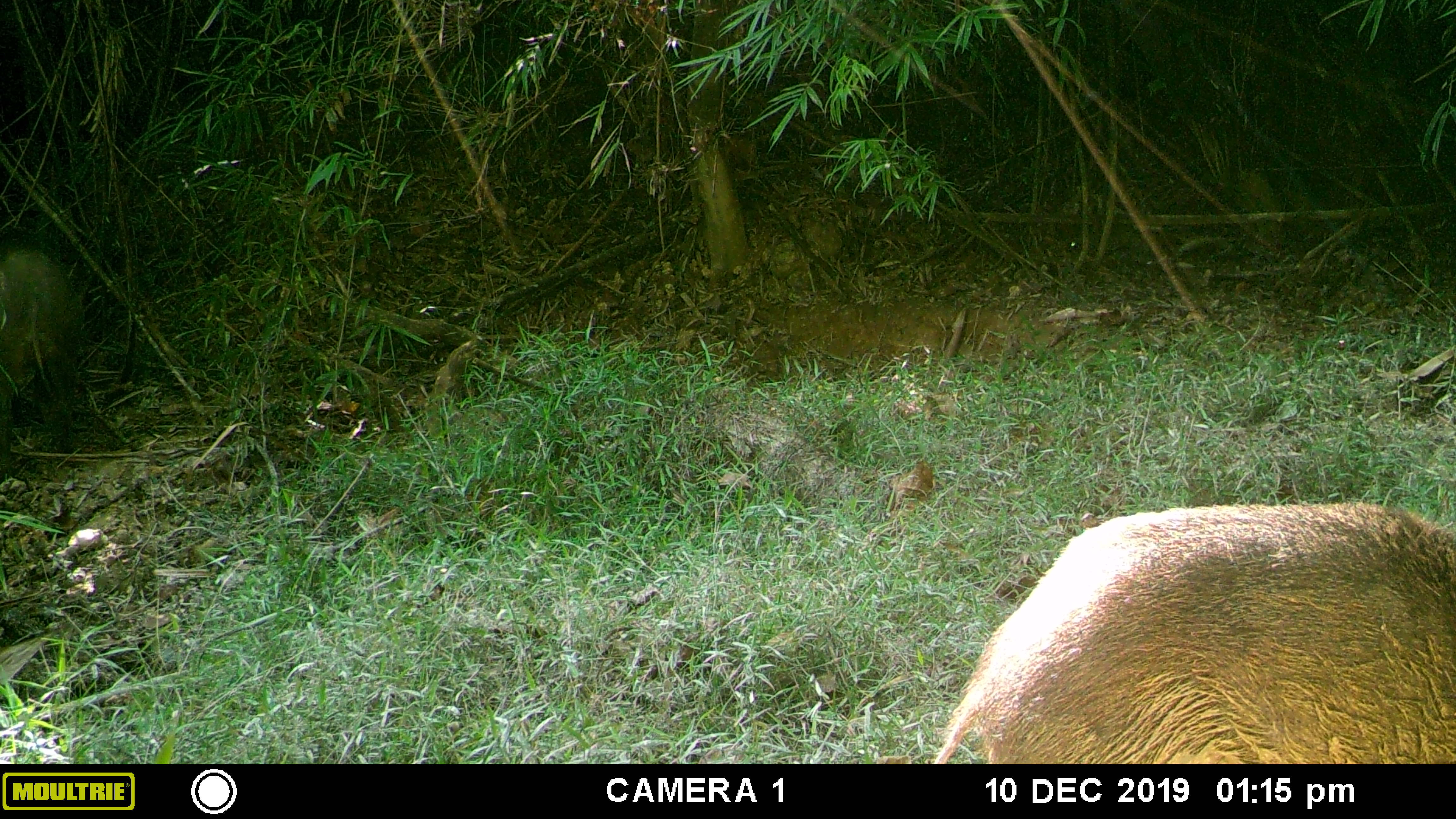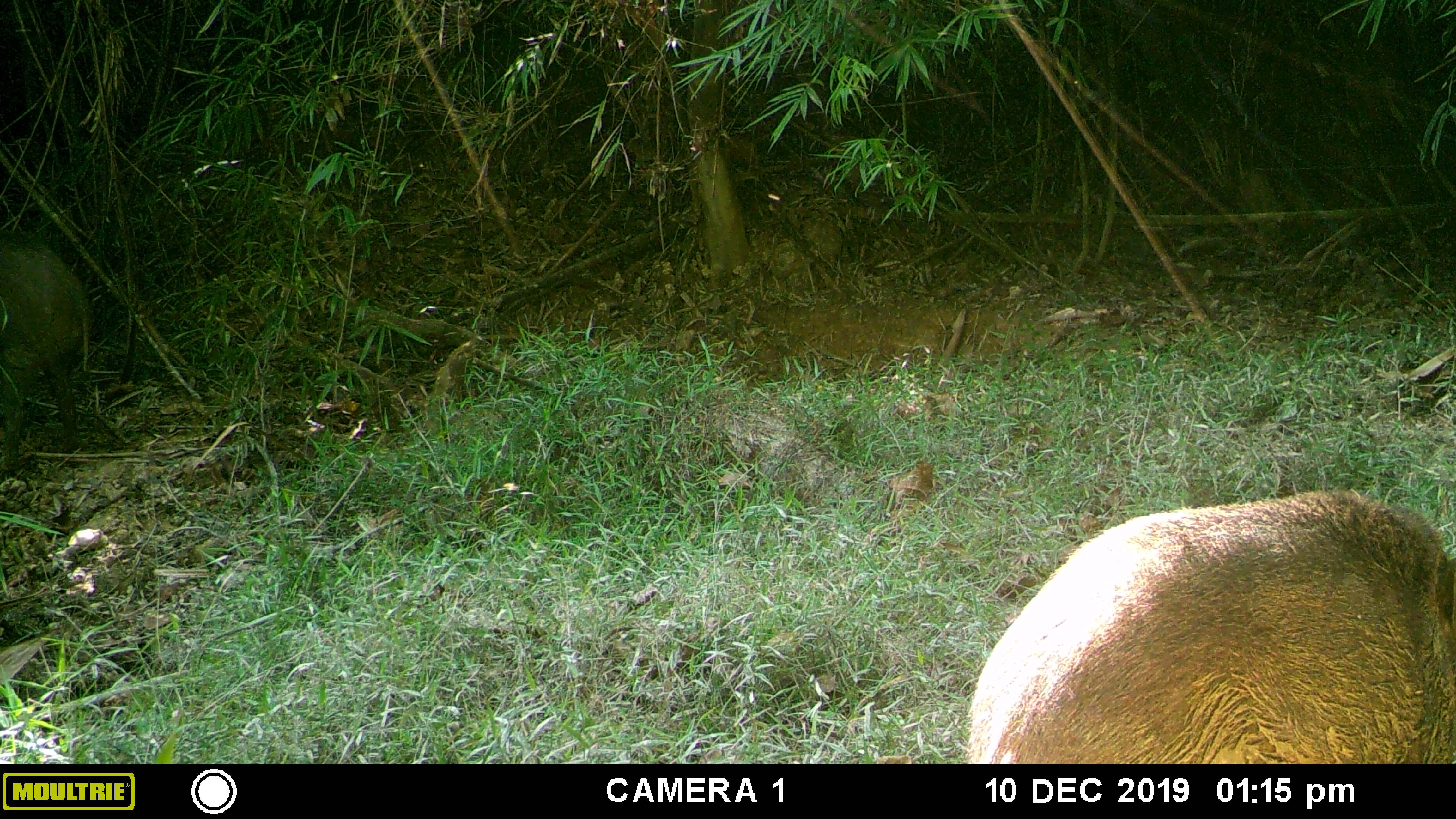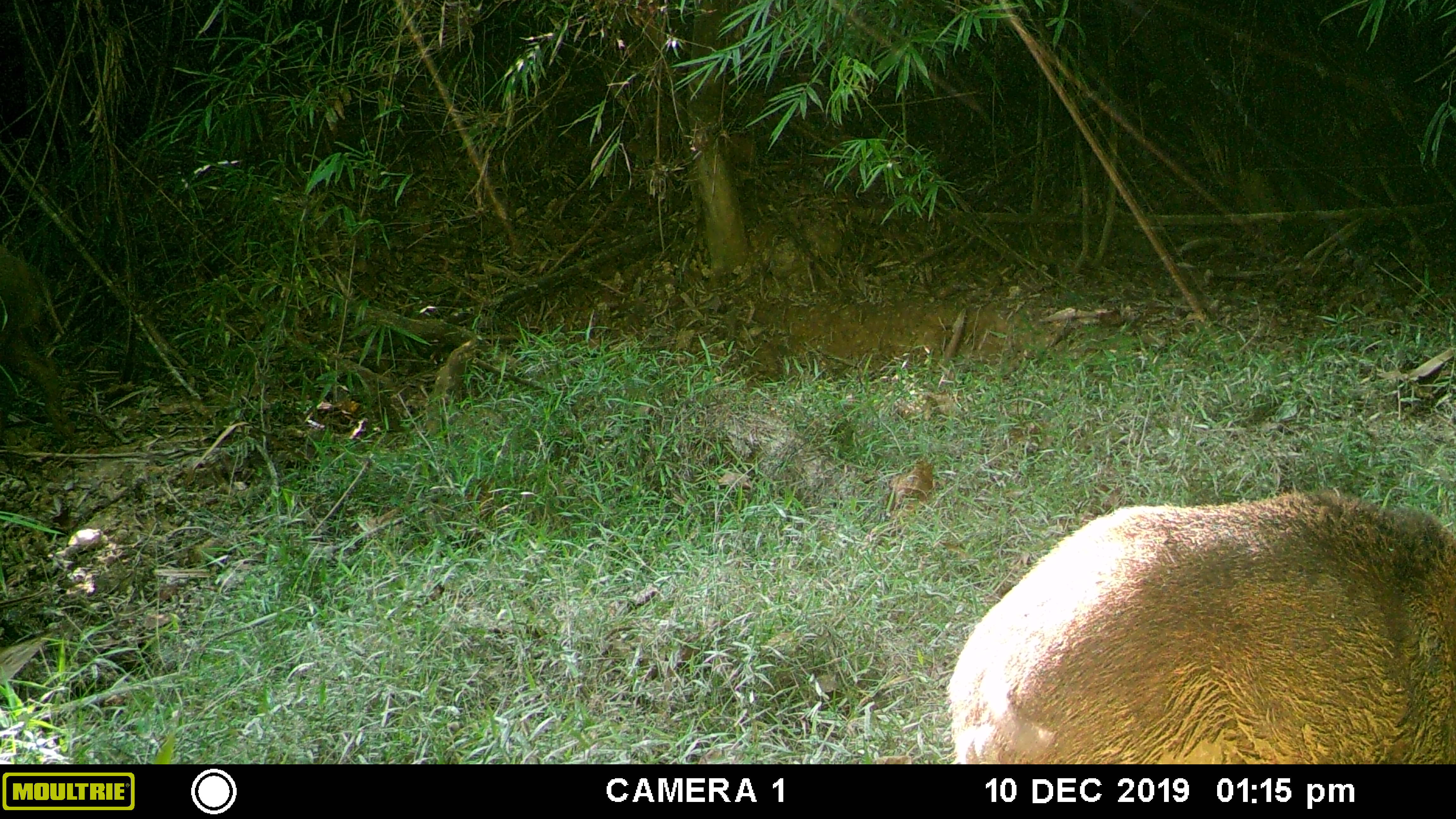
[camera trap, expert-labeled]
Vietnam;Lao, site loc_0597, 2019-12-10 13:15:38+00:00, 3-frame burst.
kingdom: Animalia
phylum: Chordata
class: Mammalia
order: Artiodactyla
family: Suidae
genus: Sus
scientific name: Sus scrofa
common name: eurasian wild pig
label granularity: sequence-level